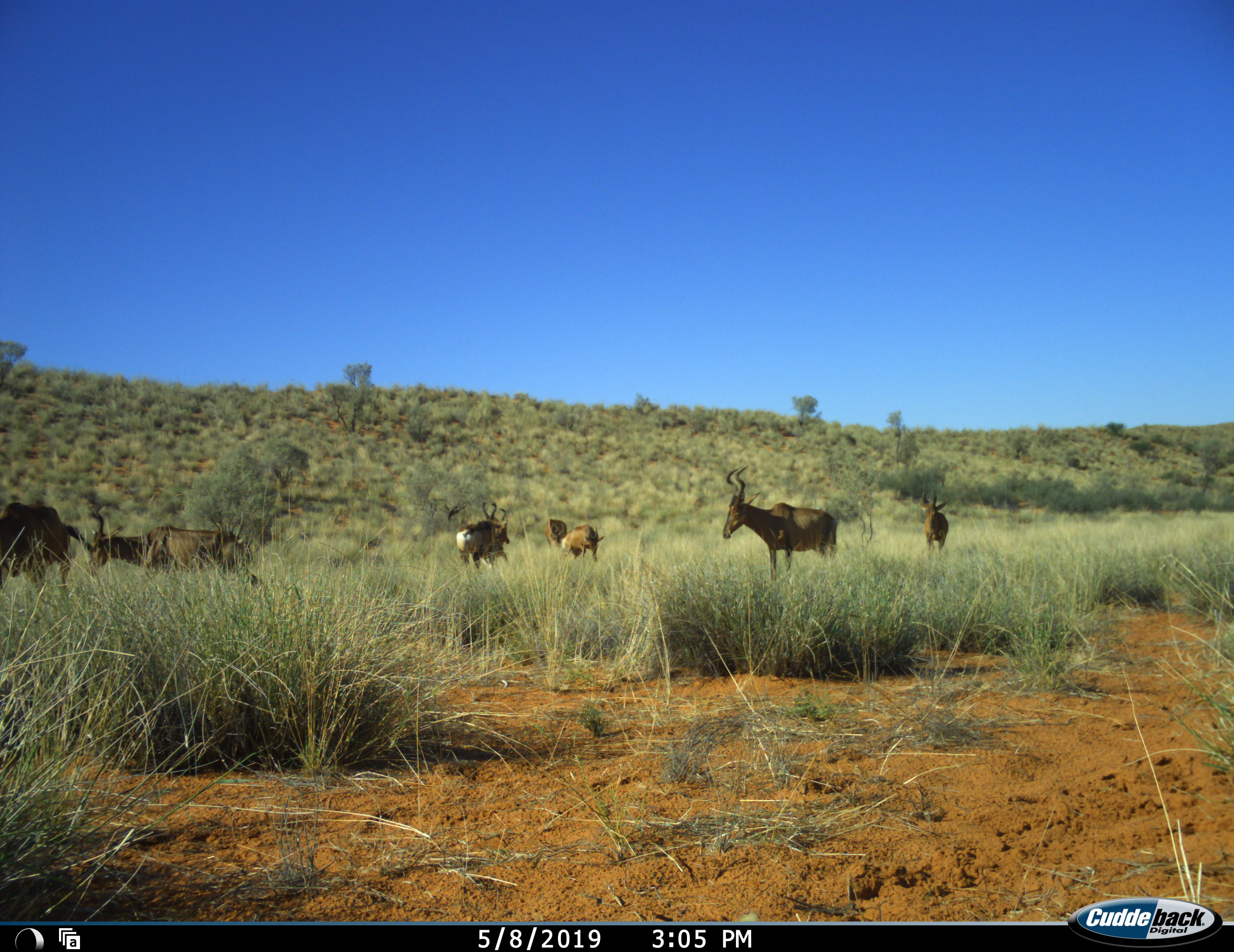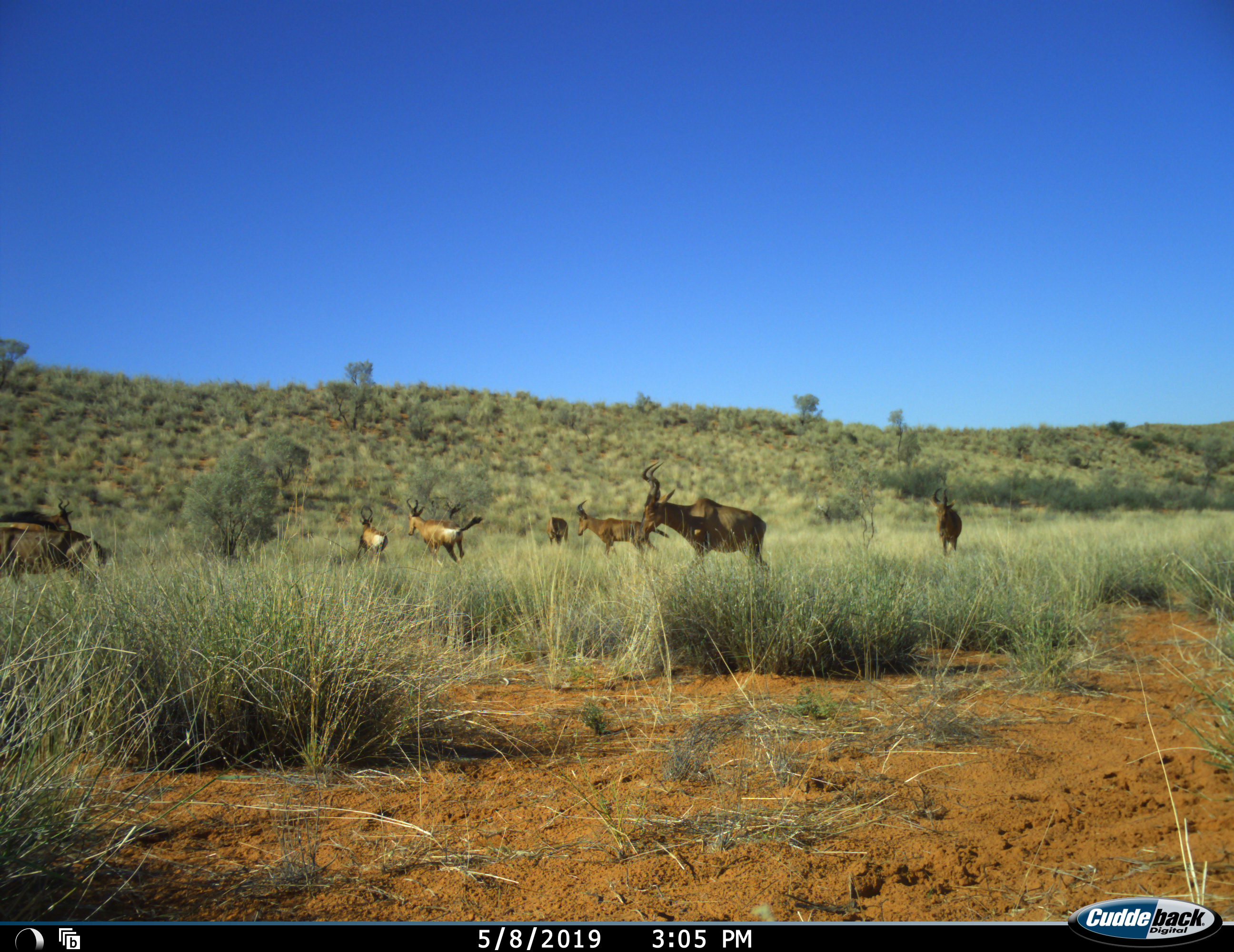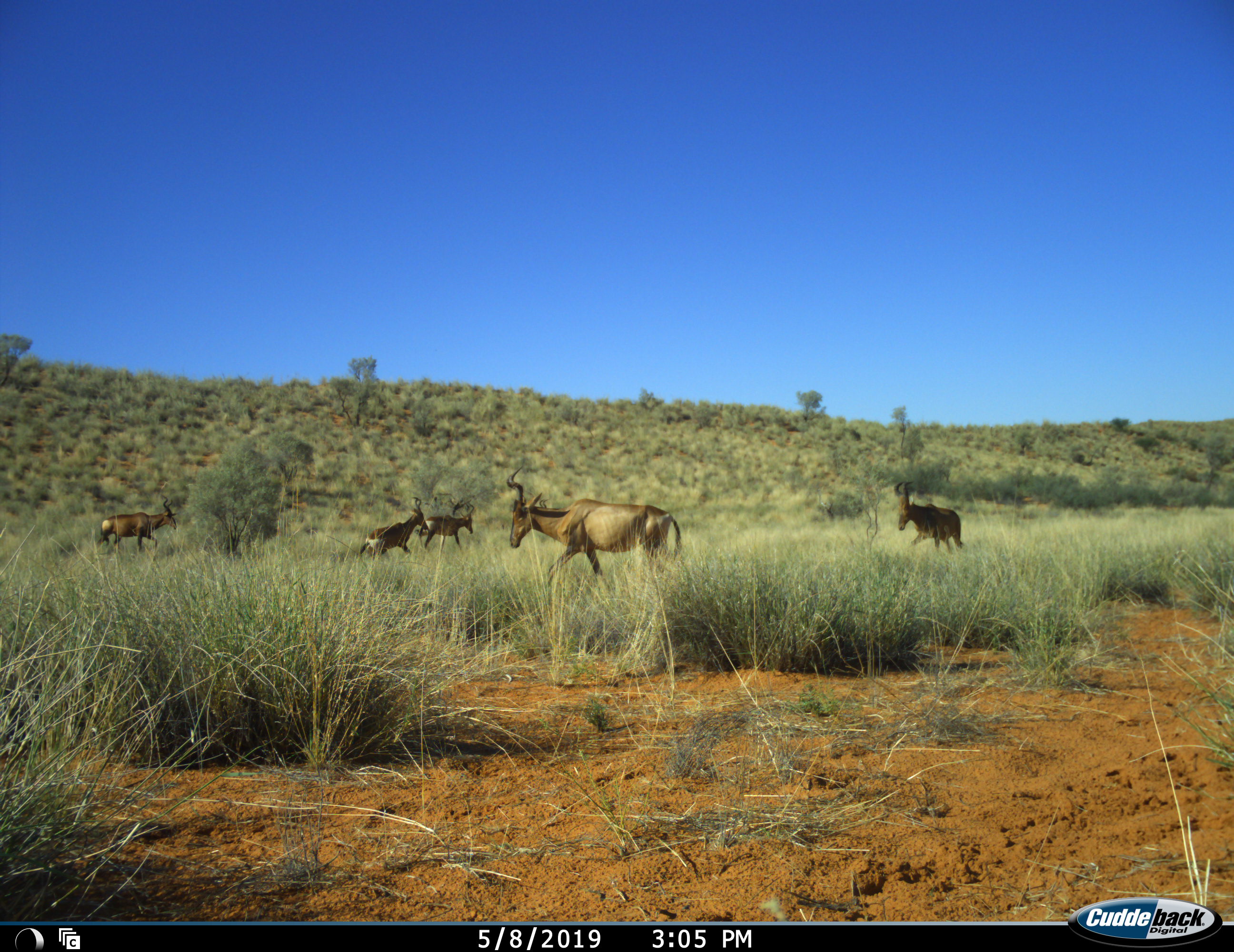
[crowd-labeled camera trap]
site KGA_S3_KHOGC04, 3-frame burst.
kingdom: Animalia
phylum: Chordata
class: Mammalia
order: Artiodactyla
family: Bovidae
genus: Alcelaphus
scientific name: Alcelaphus buselaphus caama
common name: red hartebeest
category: hartebeestred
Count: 8.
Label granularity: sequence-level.